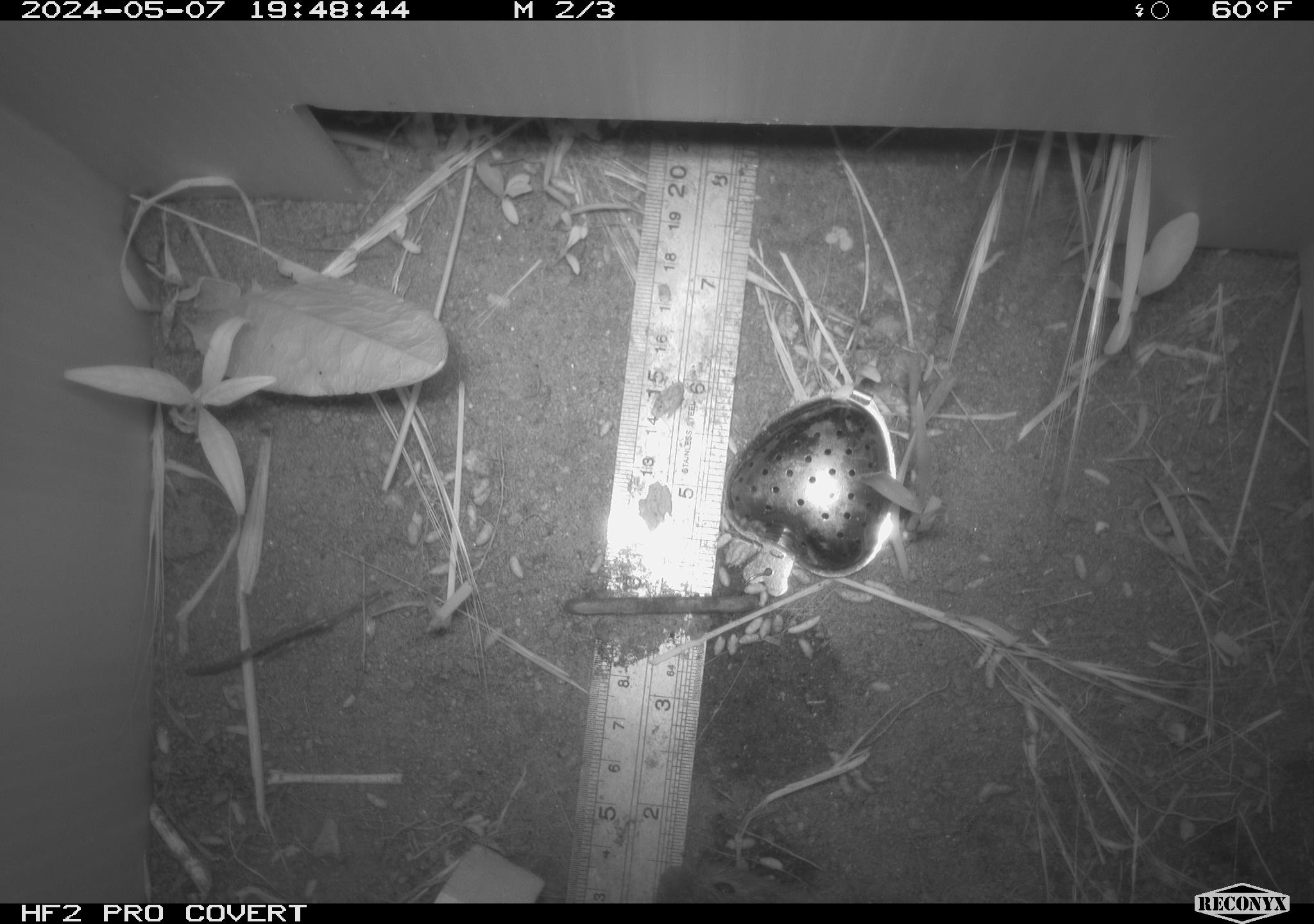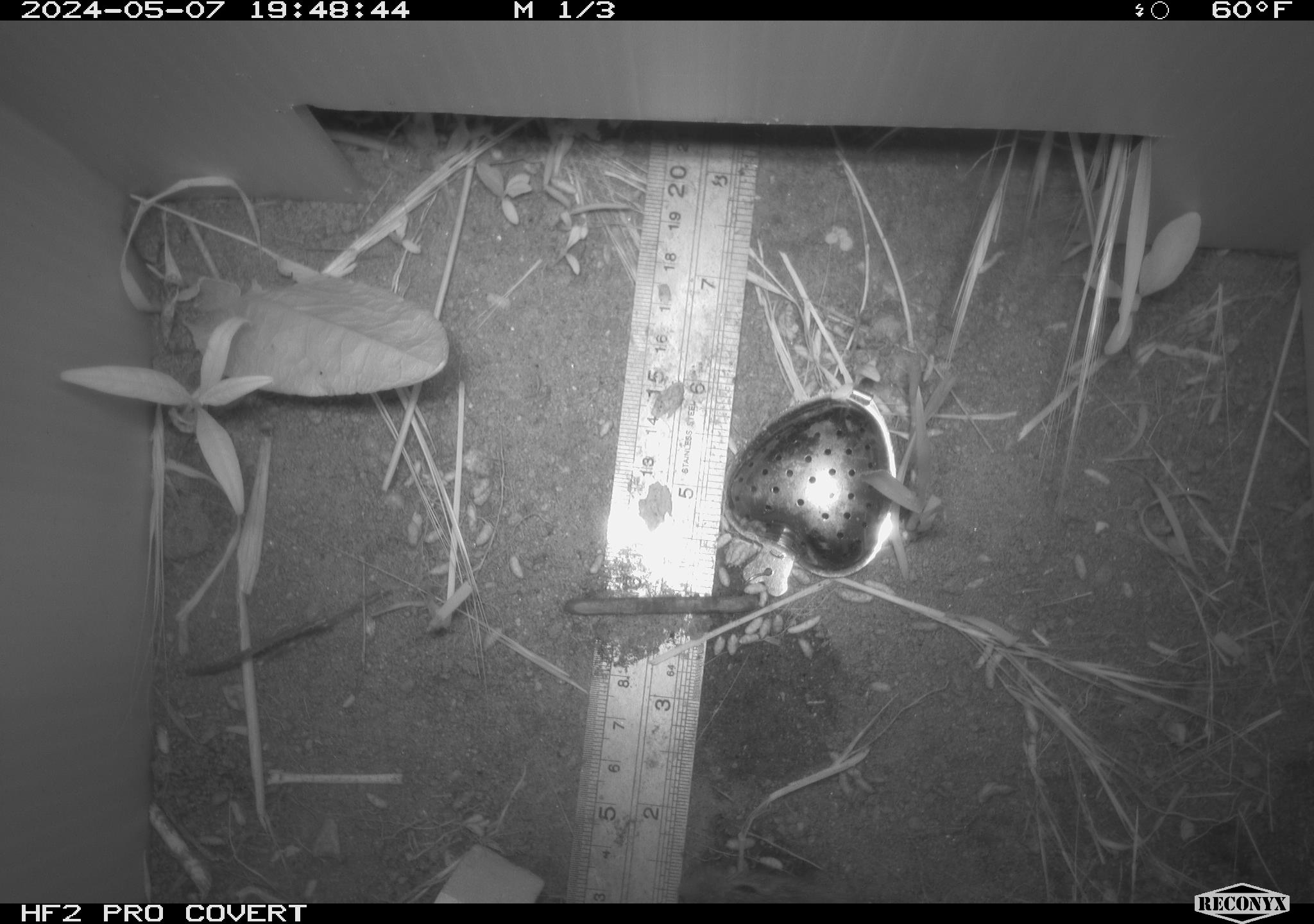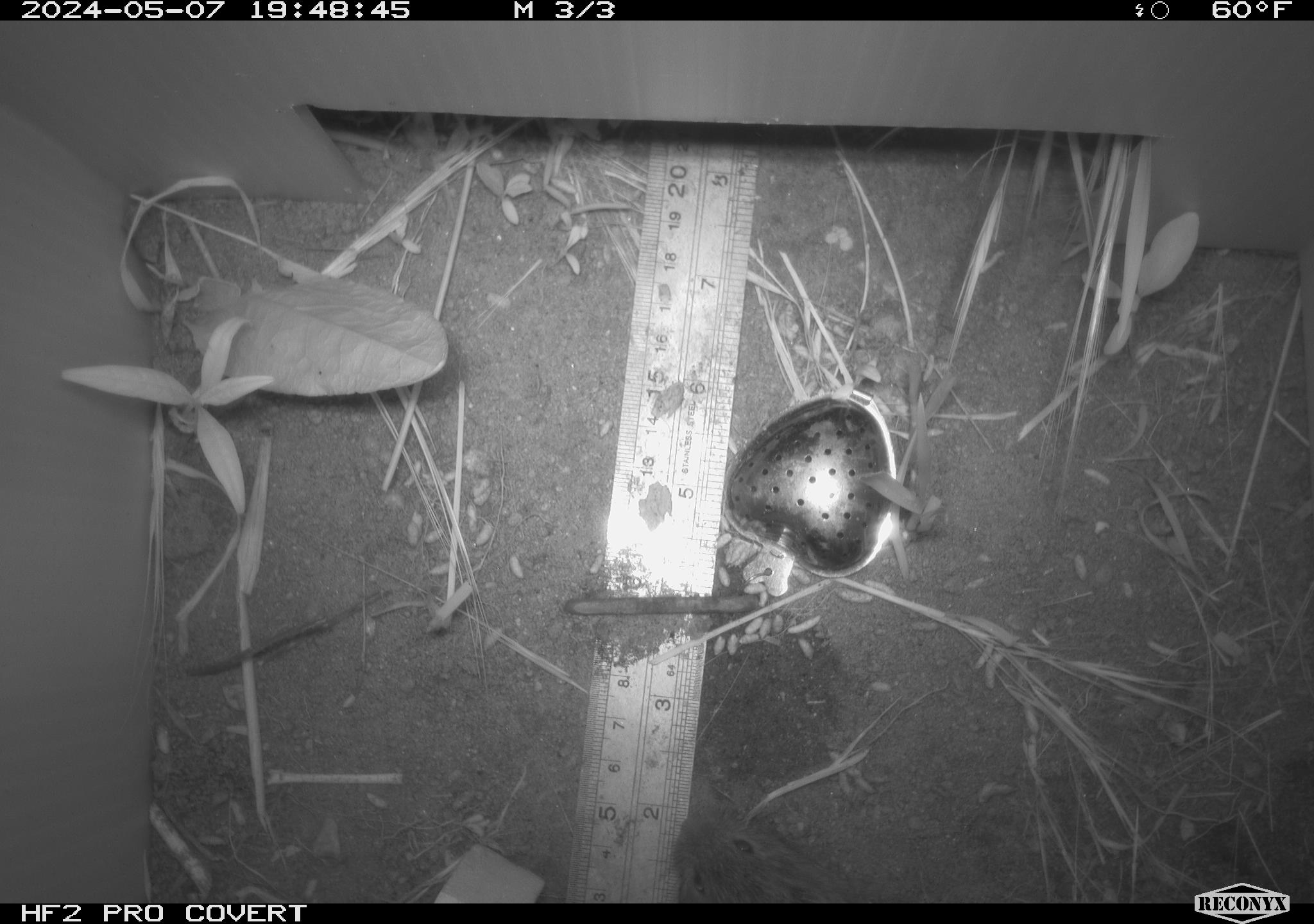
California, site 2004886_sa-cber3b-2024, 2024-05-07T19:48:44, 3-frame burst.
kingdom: Animalia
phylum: Chordata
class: Mammalia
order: Rodentia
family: Cricetidae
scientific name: Arvicolinae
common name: voles, lemmings, and muskrats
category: arvicolinae subfamily